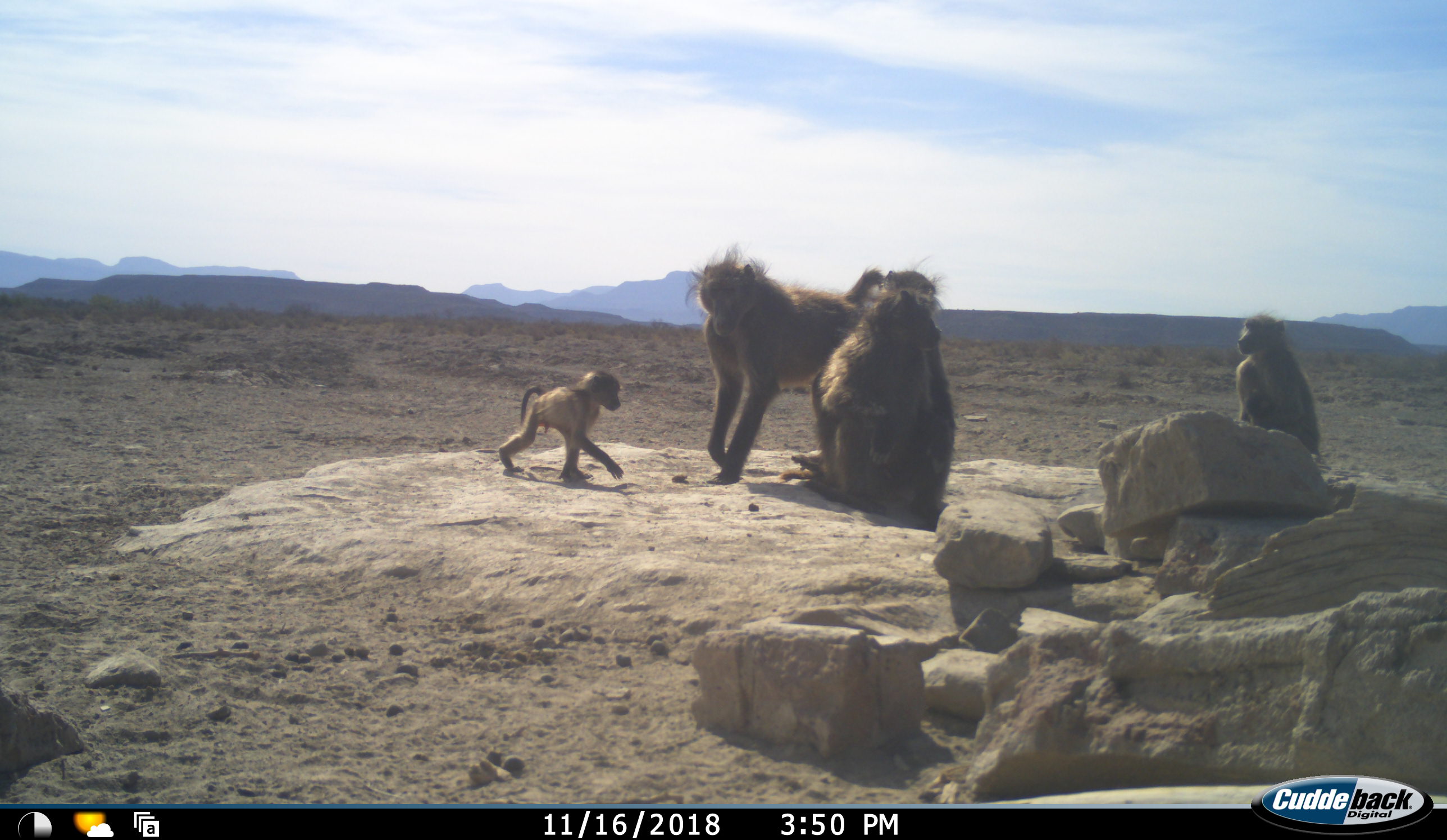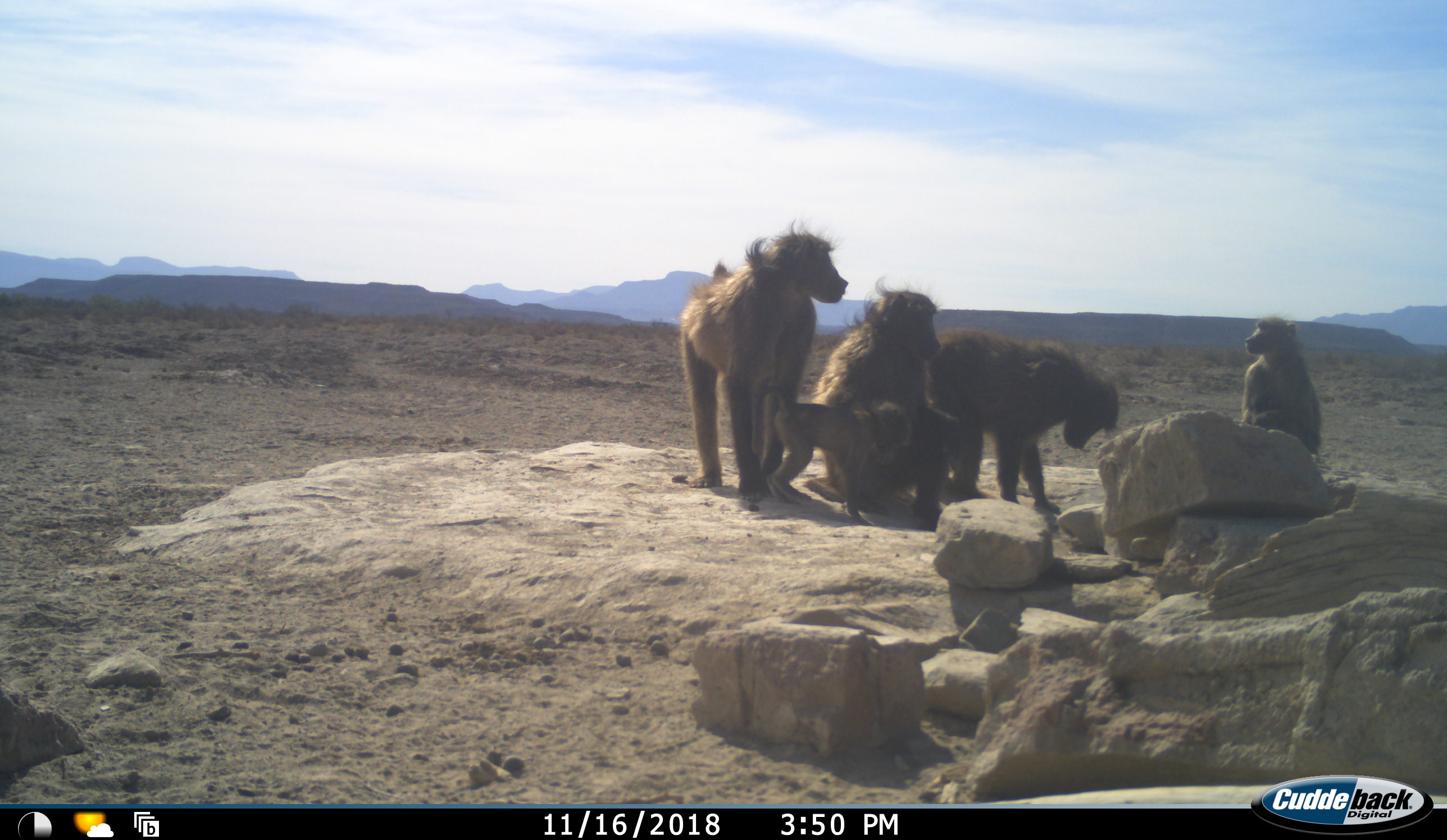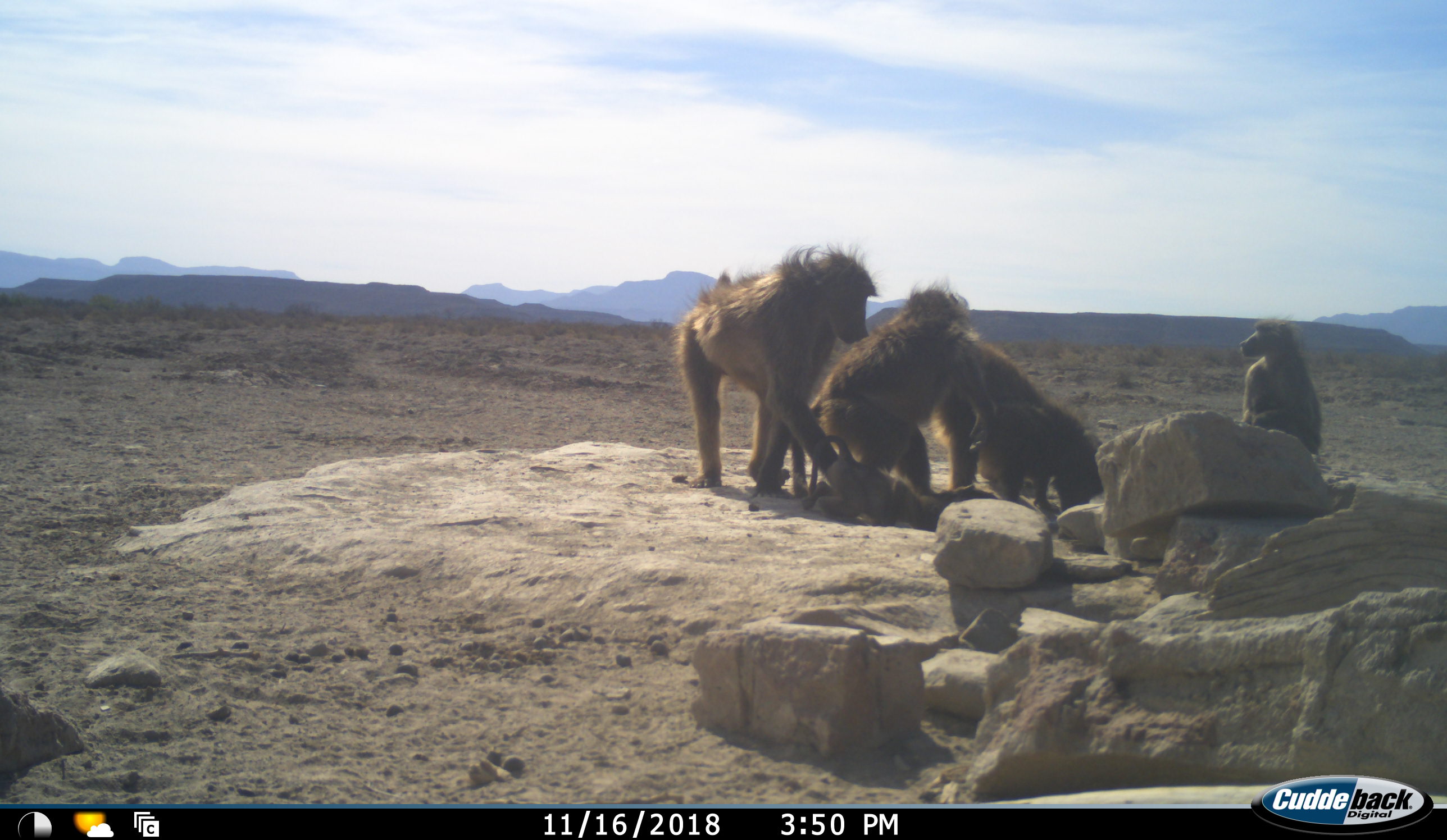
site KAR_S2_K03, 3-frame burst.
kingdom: Animalia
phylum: Chordata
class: Mammalia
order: Primates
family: Cercopithecidae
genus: Papio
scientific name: Papio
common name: baboon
Baboon (Papio), count 5. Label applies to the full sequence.